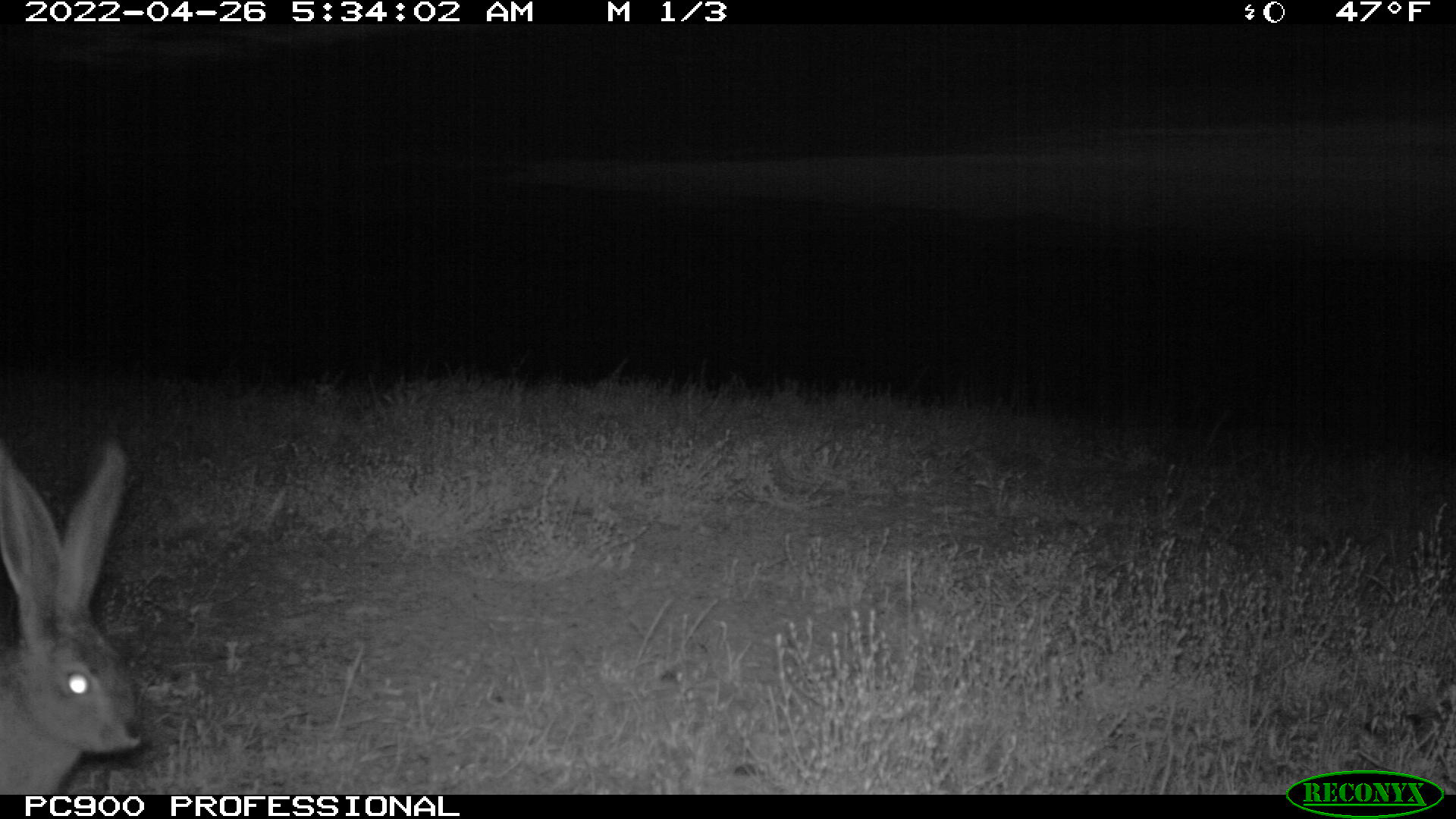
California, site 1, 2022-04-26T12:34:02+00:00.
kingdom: Animalia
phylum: Chordata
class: Mammalia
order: Lagomorpha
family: Leporidae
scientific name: Leporidae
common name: rabbit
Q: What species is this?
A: Rabbit (Leporidae).